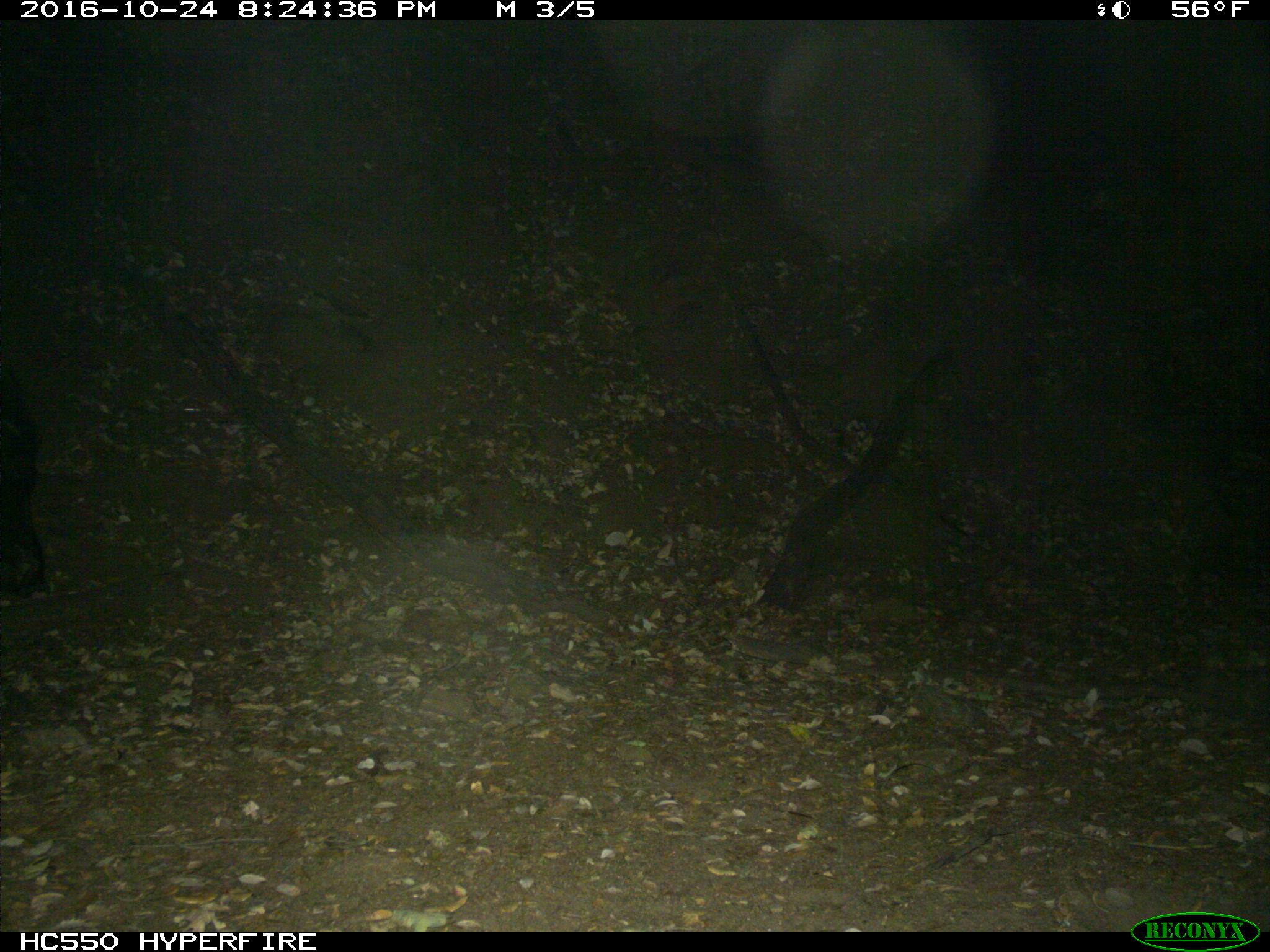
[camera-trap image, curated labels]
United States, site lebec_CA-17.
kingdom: Animalia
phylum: Chordata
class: Mammalia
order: Artiodactyla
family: Suidae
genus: Sus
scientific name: Sus scrofa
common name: wild boar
Sus scrofa (wild boar).